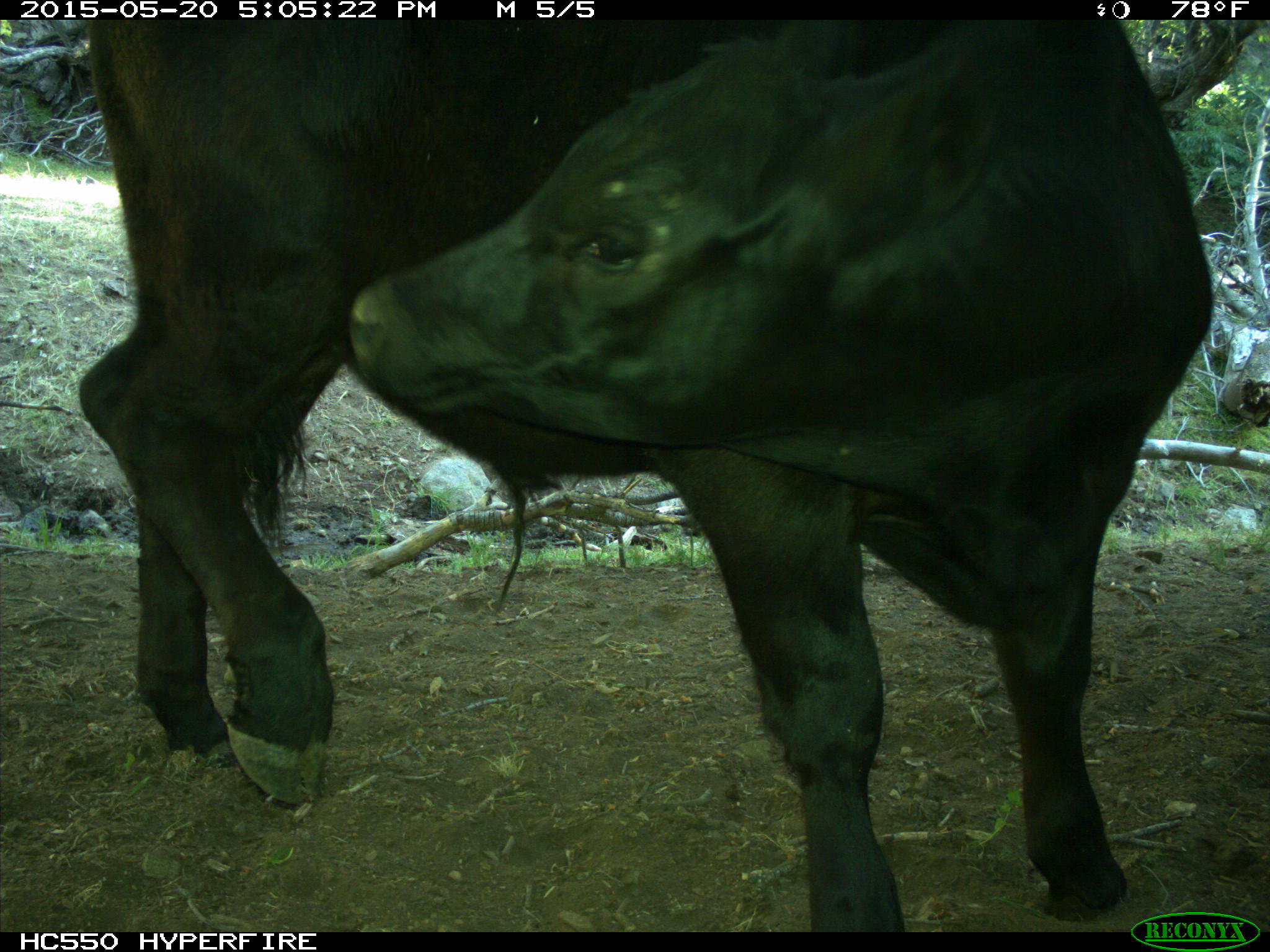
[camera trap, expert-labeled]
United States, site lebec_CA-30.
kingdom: Animalia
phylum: Chordata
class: Mammalia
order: Artiodactyla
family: Bovidae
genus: Bos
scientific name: Bos taurus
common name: domestic cow